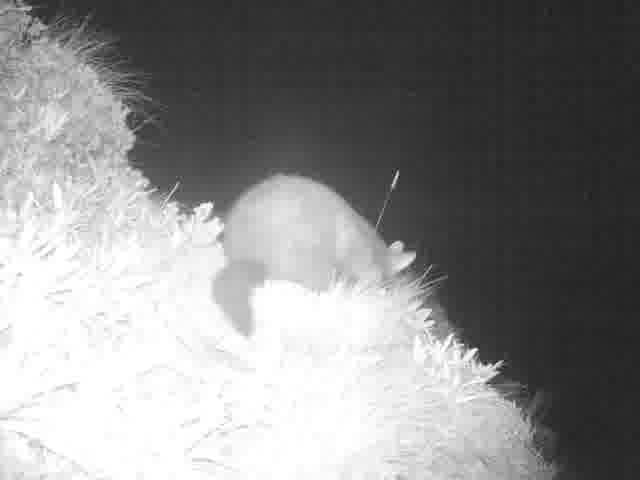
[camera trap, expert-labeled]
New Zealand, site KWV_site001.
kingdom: Animalia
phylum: Chordata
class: Mammalia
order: Diprotodontia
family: Phalangeridae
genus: Trichosurus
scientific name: Trichosurus vulpecula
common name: common brushtail possum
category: possum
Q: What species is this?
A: Possum (common brushtail possum) (Trichosurus vulpecula).